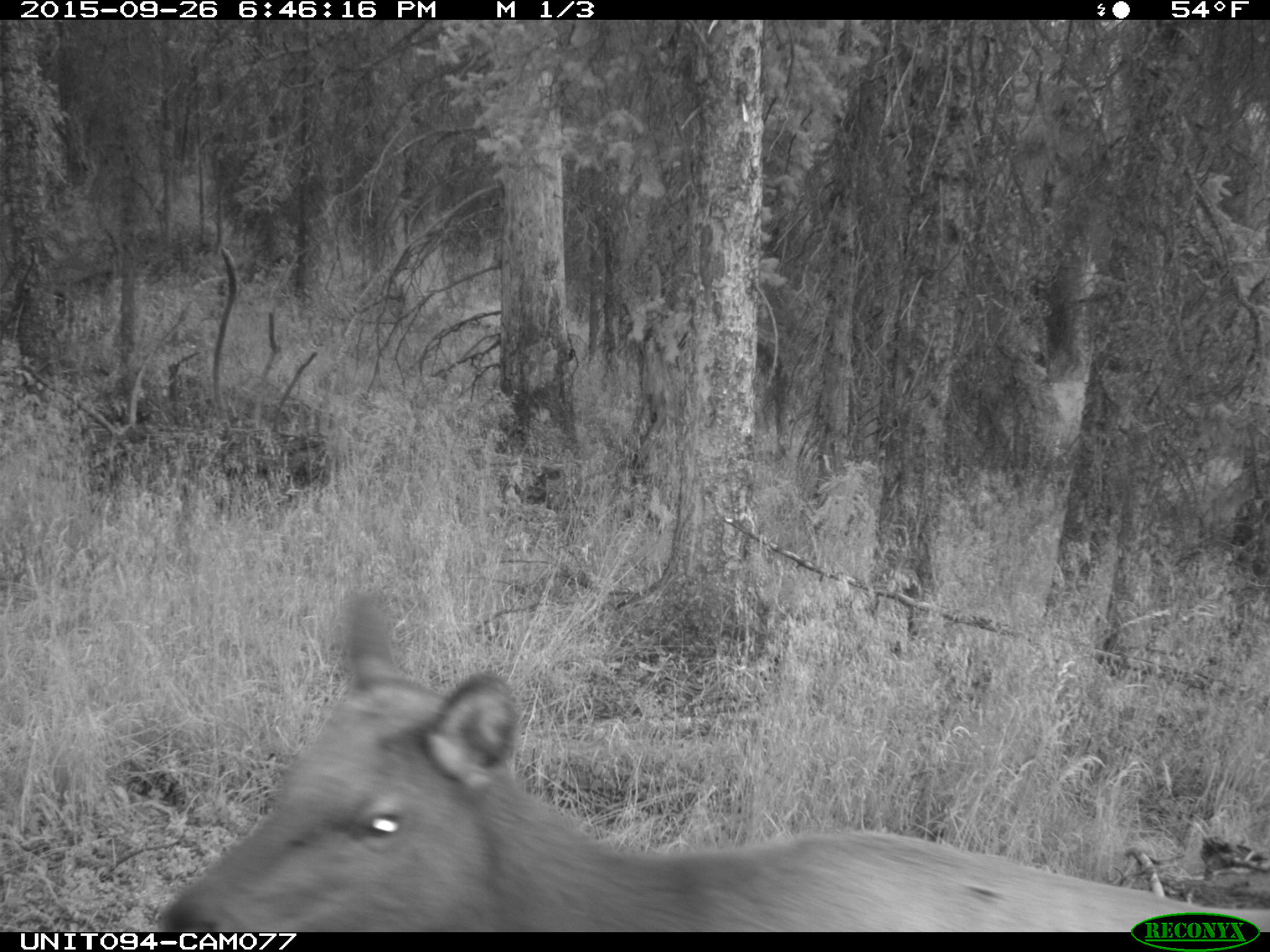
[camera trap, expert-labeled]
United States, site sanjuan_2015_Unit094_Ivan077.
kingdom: Animalia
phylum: Chordata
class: Mammalia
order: Artiodactyla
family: Cervidae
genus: Cervus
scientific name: Cervus elaphus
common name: red deer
Cervus elaphus (red deer).